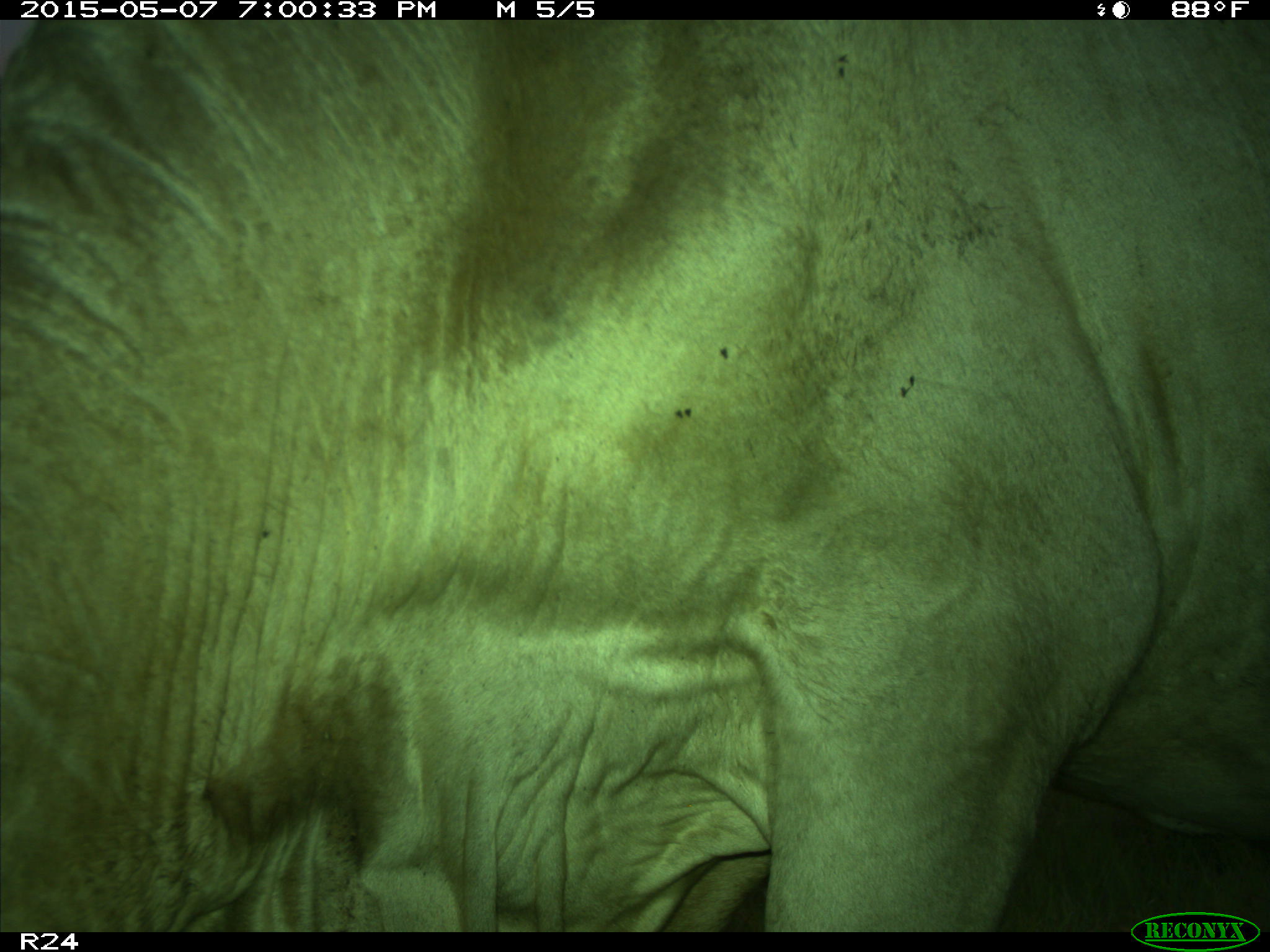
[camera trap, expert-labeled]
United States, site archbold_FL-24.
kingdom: Animalia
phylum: Chordata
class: Mammalia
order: Artiodactyla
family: Bovidae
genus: Bos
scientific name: Bos taurus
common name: domestic cow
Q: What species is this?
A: Bos taurus (domestic cow).